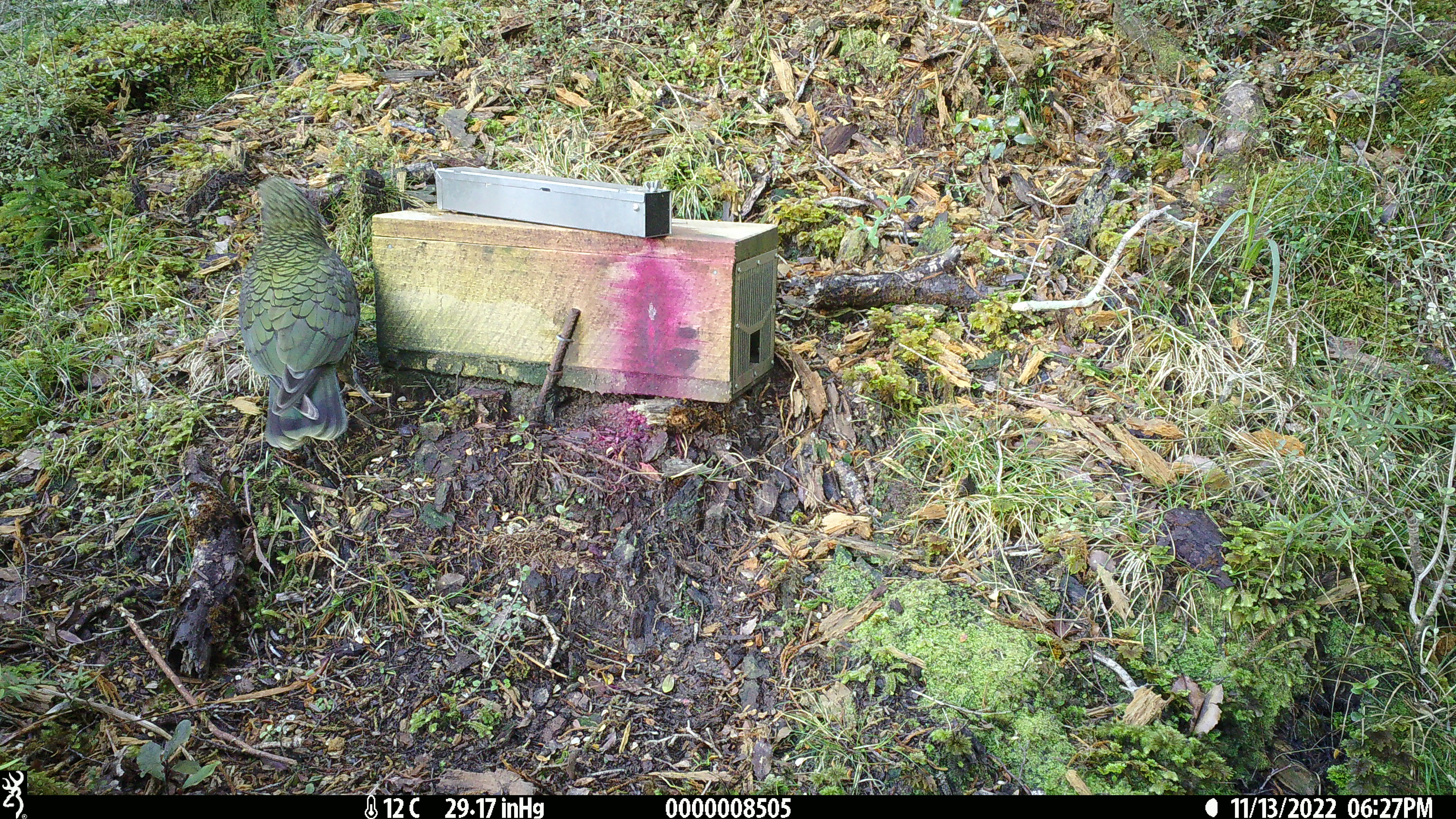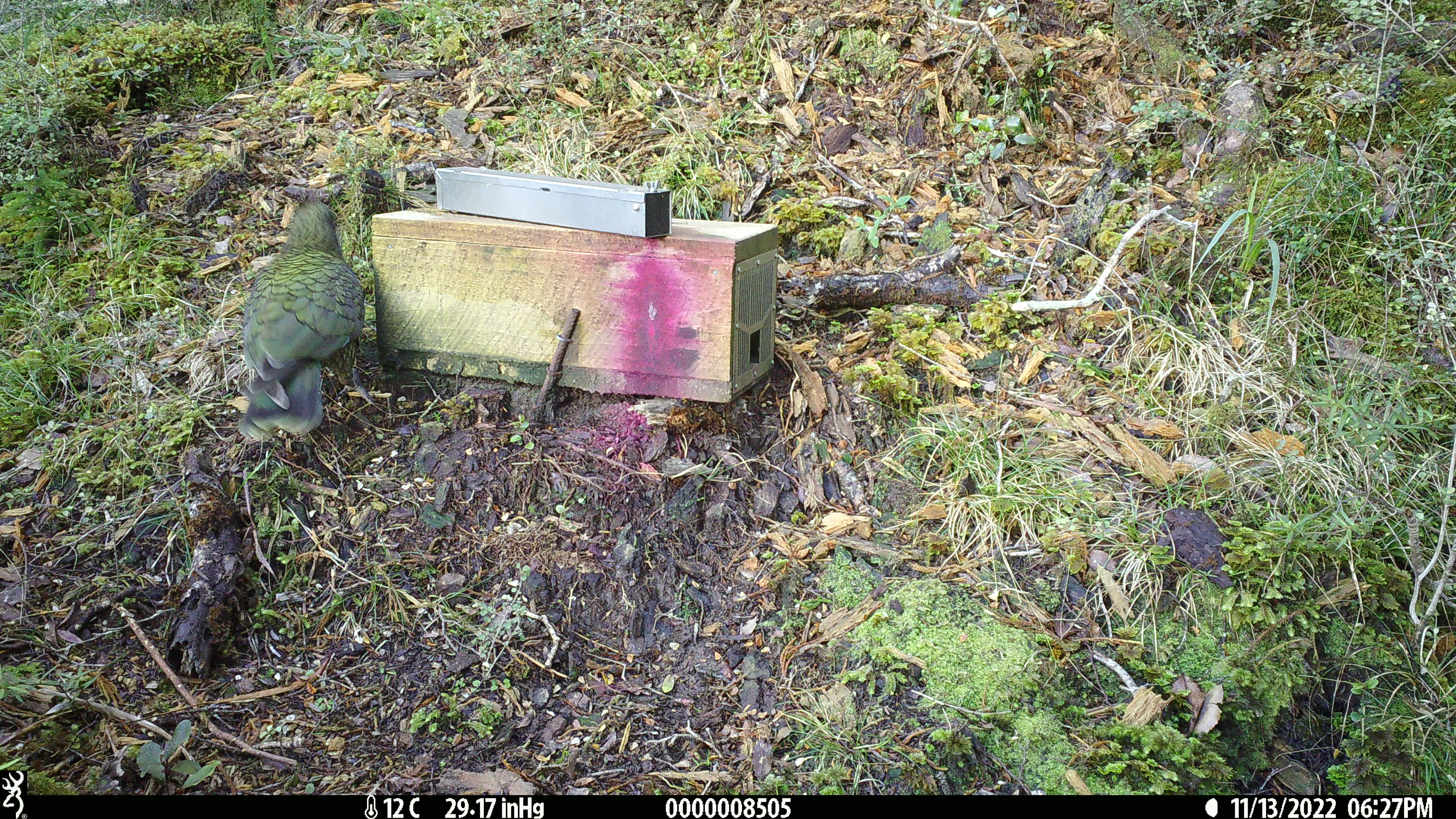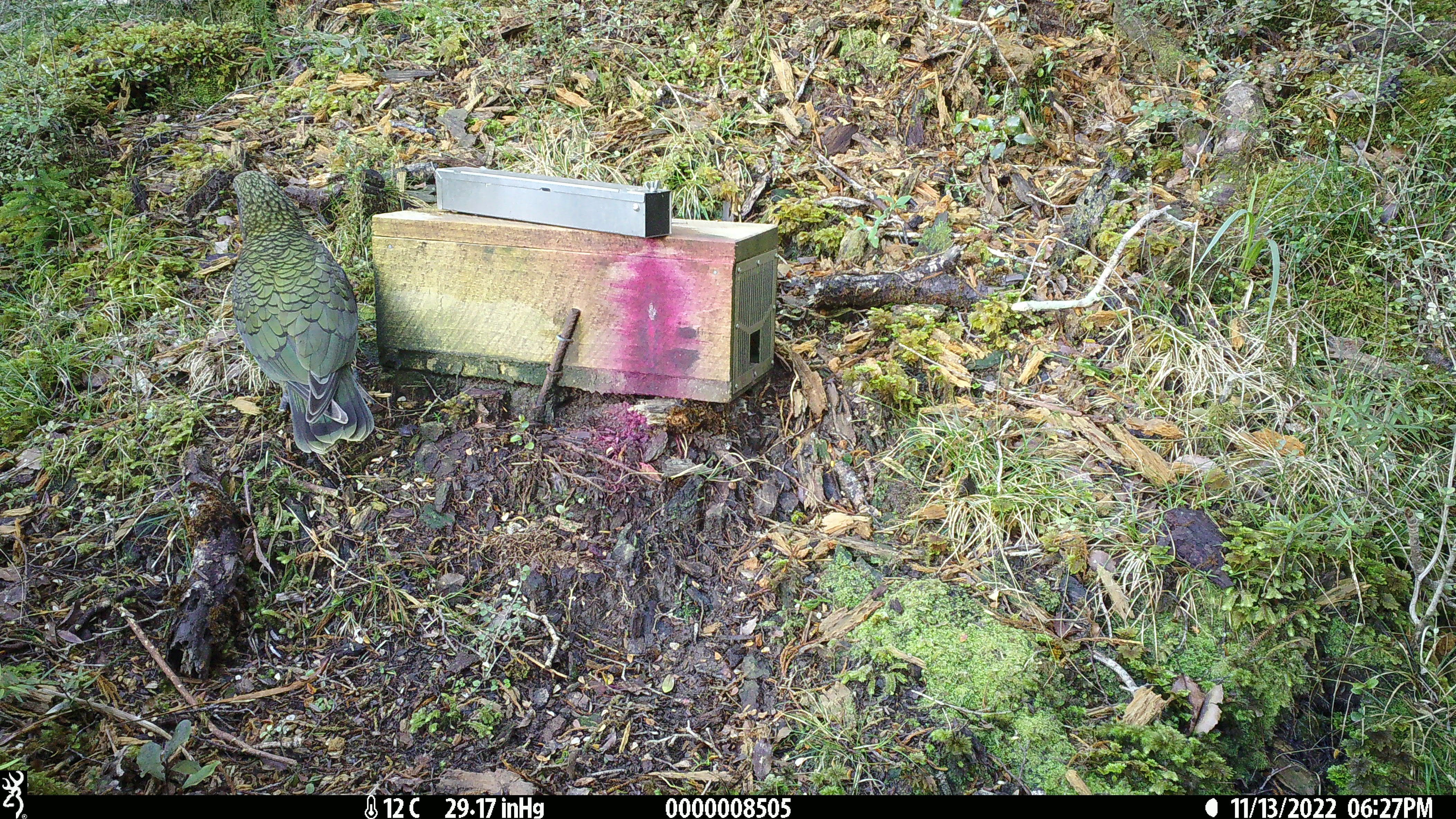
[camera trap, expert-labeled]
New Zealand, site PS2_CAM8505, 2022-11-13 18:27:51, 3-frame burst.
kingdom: Animalia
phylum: Chordata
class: Aves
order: Psittaciformes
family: Strigopidae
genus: Nestor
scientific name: Nestor notabilis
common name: kea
Kea (Nestor notabilis).